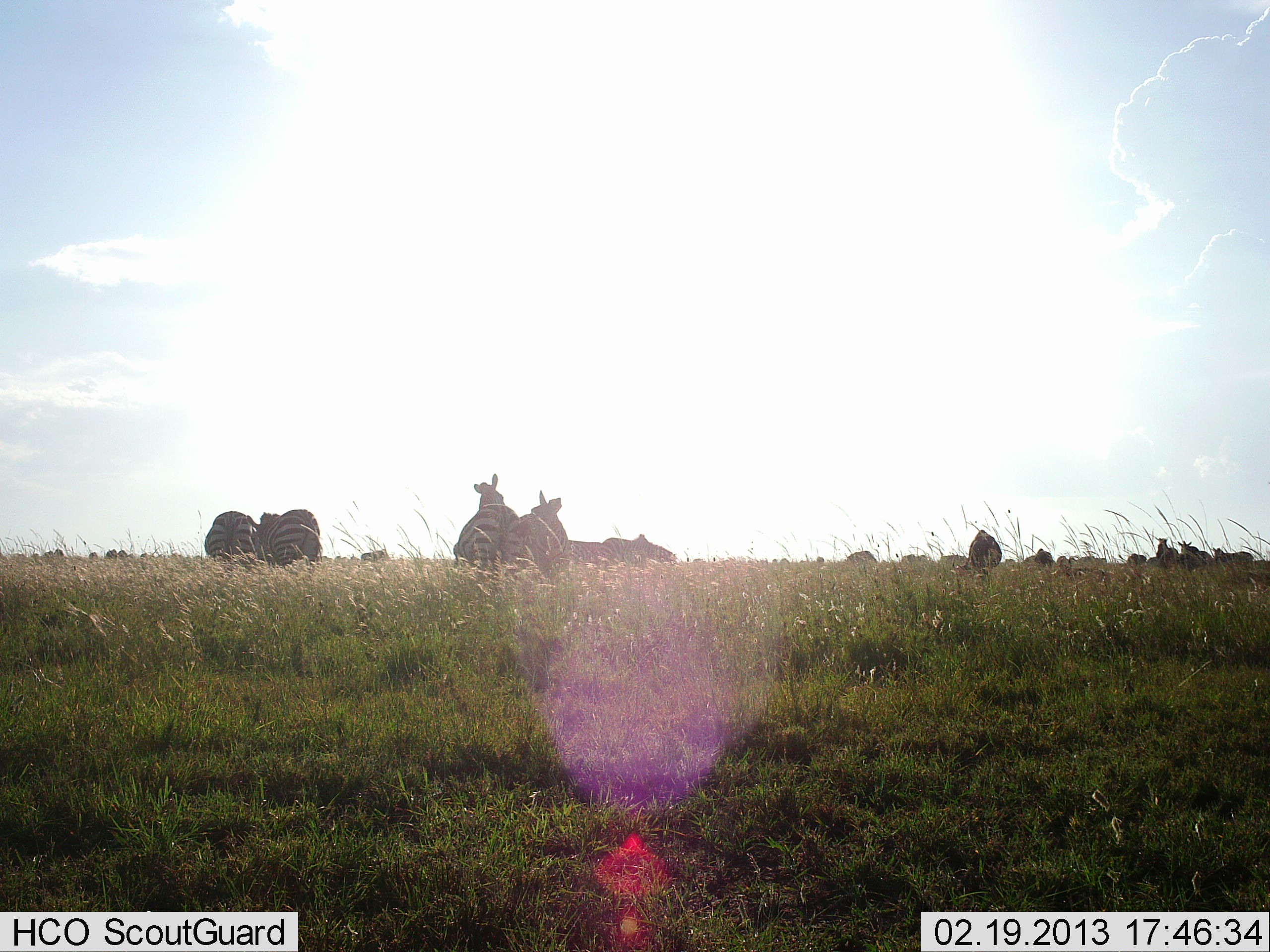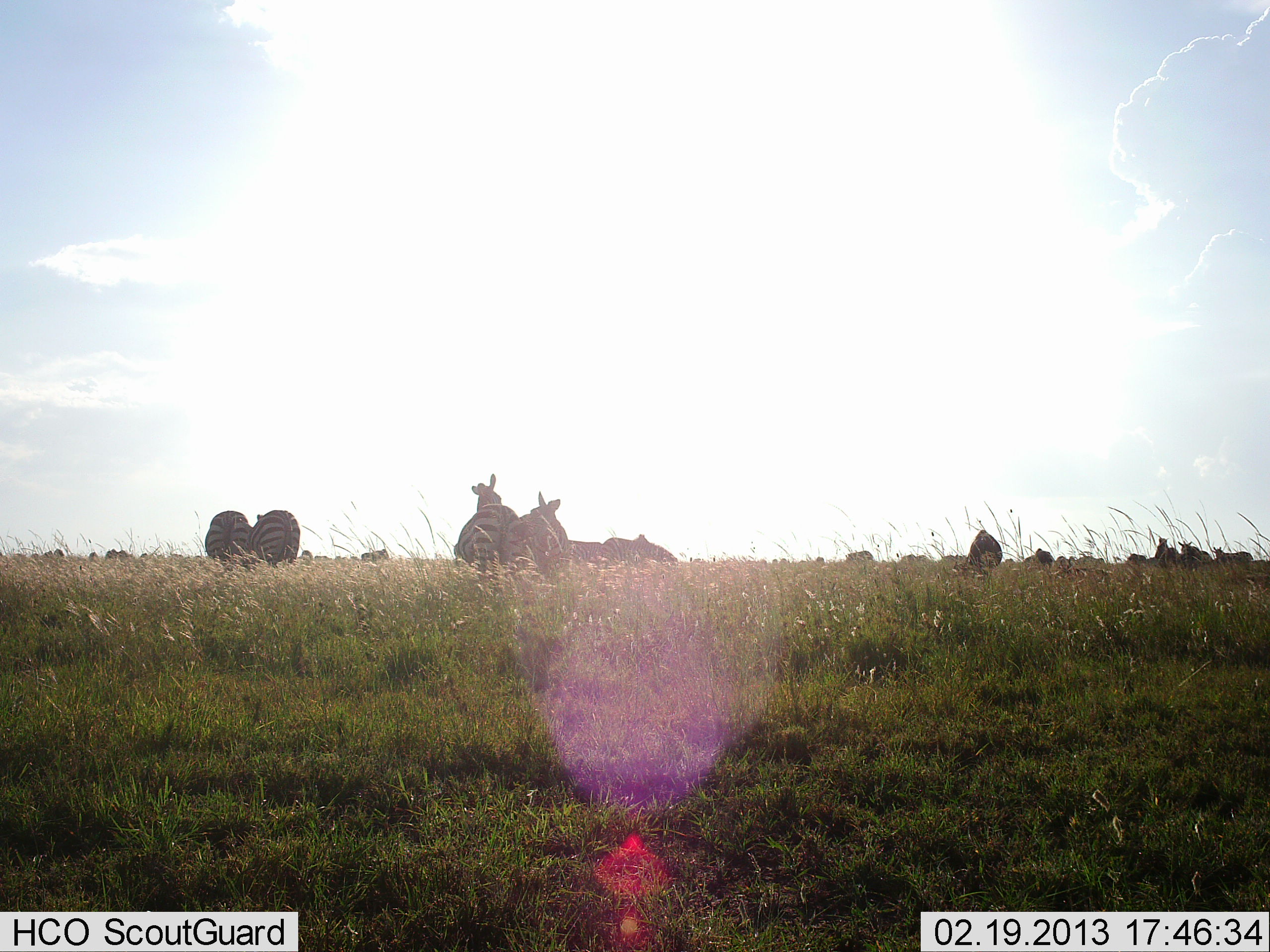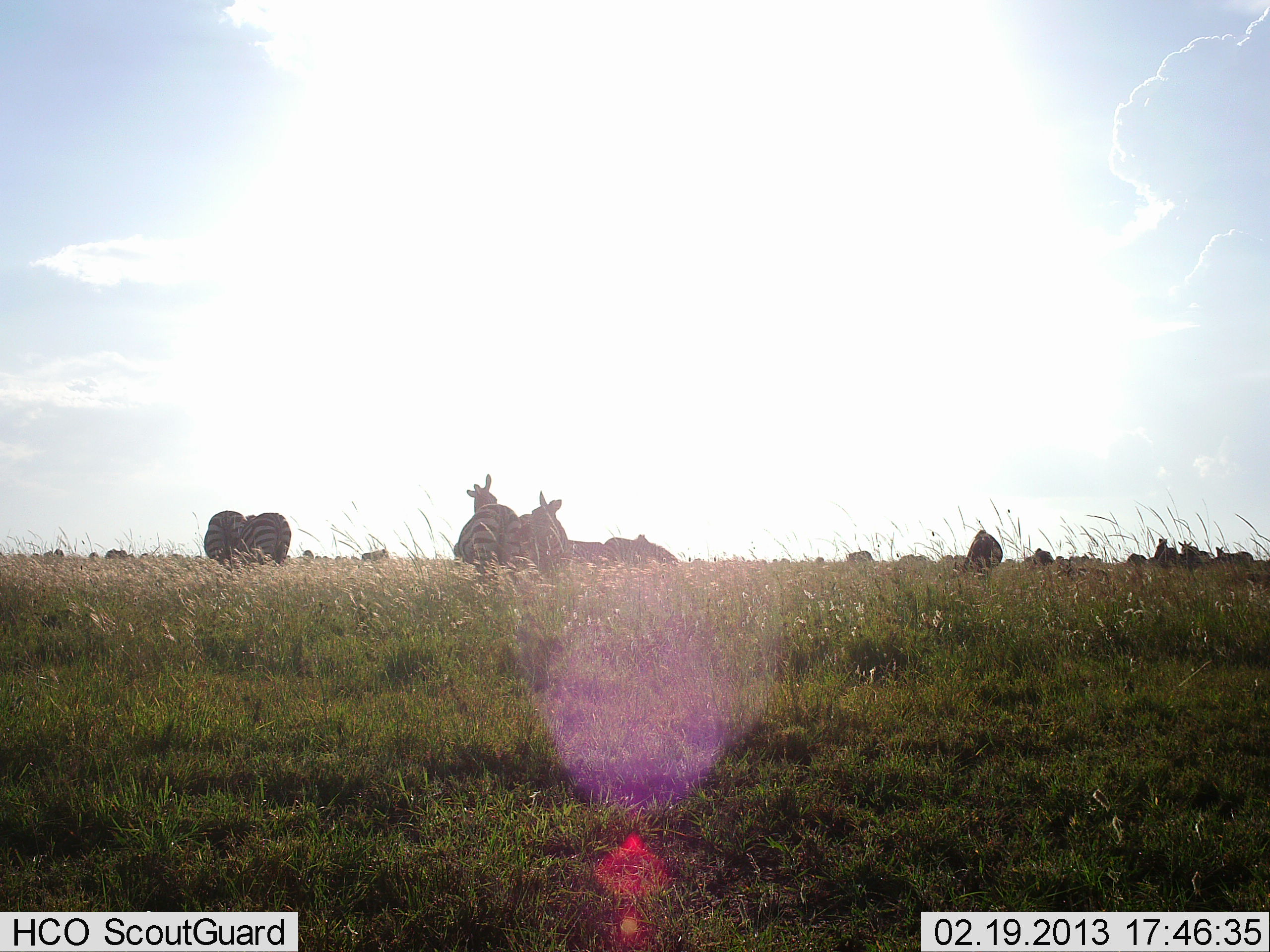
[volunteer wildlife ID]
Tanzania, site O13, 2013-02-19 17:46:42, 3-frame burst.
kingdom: Animalia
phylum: Chordata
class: Mammalia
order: Perissodactyla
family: Equidae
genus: Equus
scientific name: Equus quagga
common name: plains zebra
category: zebra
Zebra (plains zebra) (Equus quagga), count 11-50. Behavior (volunteer vote fractions): standing 67%, resting 17%, moving 22%, interacting 17%. Young present (vote fraction): 0%. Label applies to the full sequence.